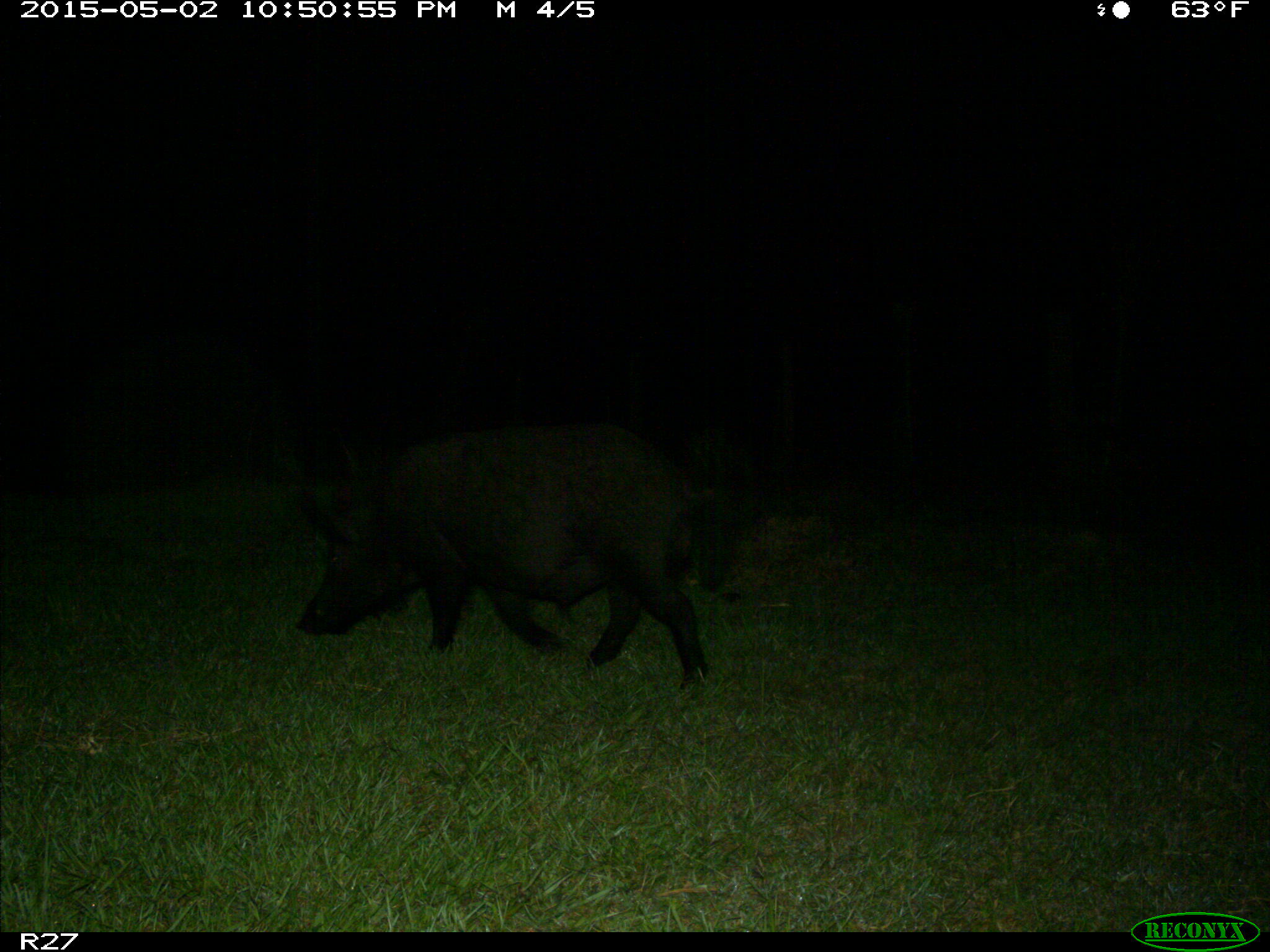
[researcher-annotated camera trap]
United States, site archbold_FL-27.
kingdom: Animalia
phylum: Chordata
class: Mammalia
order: Artiodactyla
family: Suidae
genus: Sus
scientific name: Sus scrofa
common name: wild boar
Sus scrofa (wild boar).